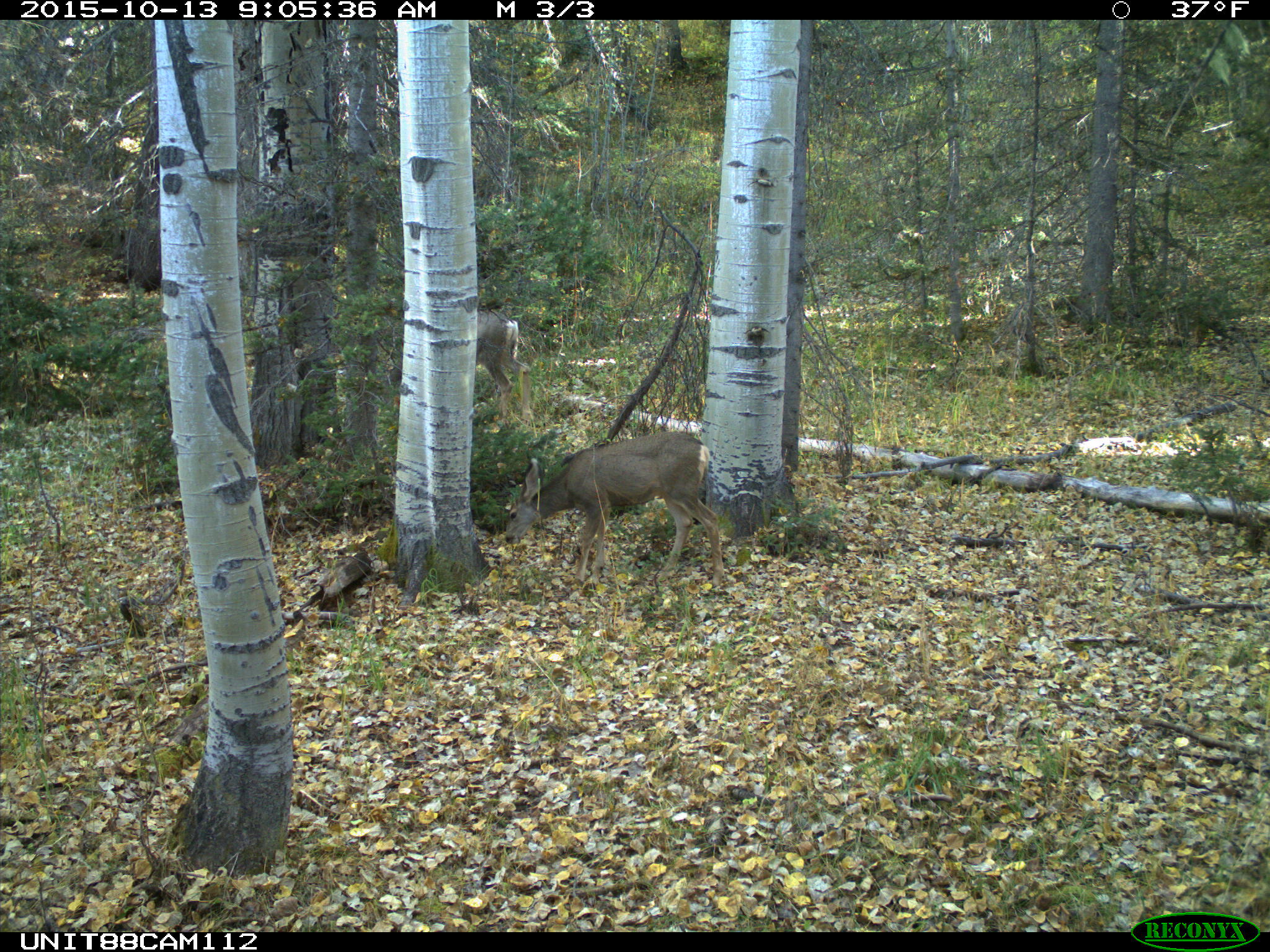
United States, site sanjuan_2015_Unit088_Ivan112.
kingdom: Animalia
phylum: Chordata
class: Mammalia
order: Artiodactyla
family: Cervidae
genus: Odocoileus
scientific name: Odocoileus hemionus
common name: mule deer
Odocoileus hemionus (mule deer).